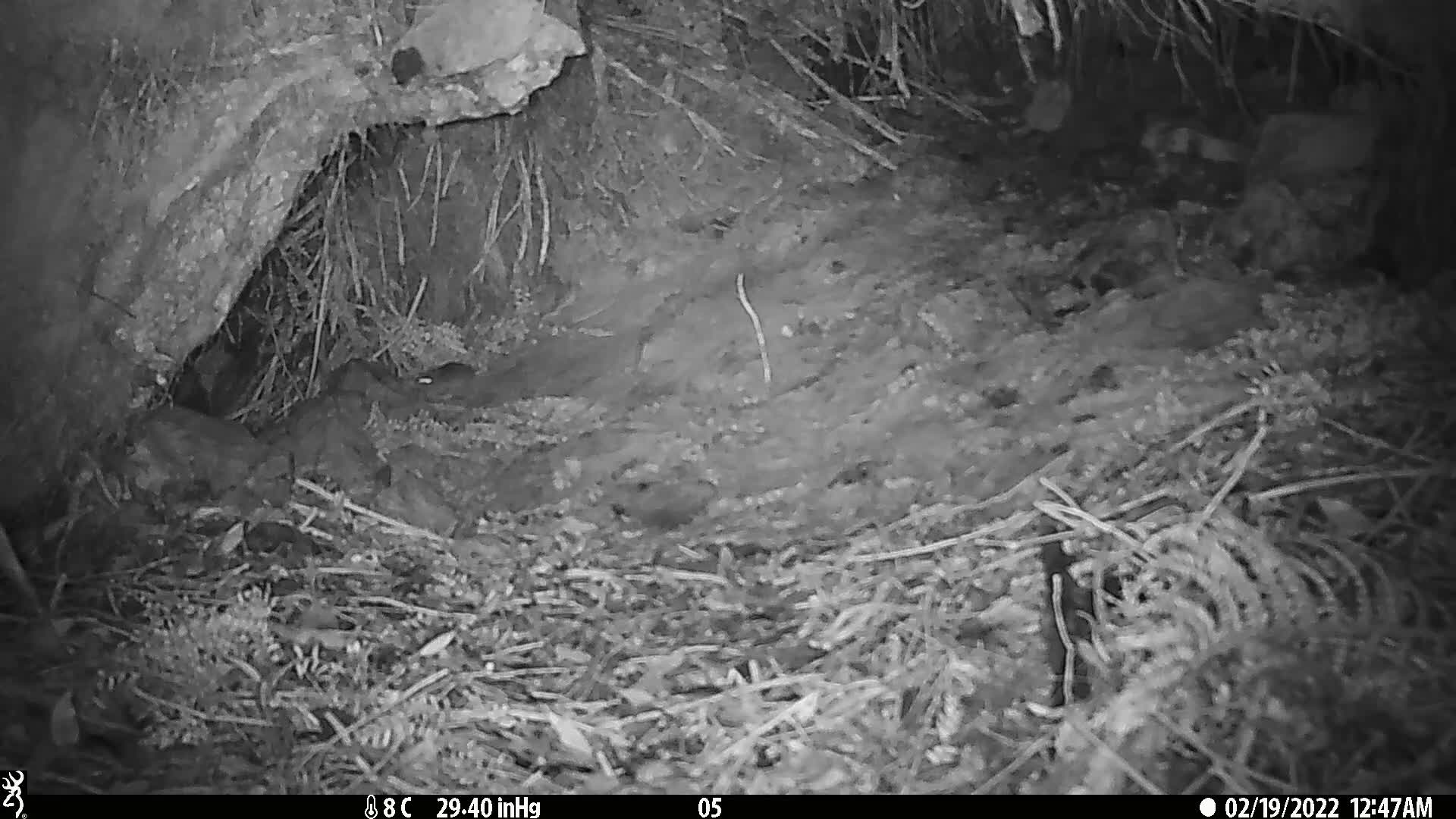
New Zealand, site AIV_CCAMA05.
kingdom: Animalia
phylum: Chordata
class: Mammalia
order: Rodentia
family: Muridae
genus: Mus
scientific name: Mus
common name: mouse